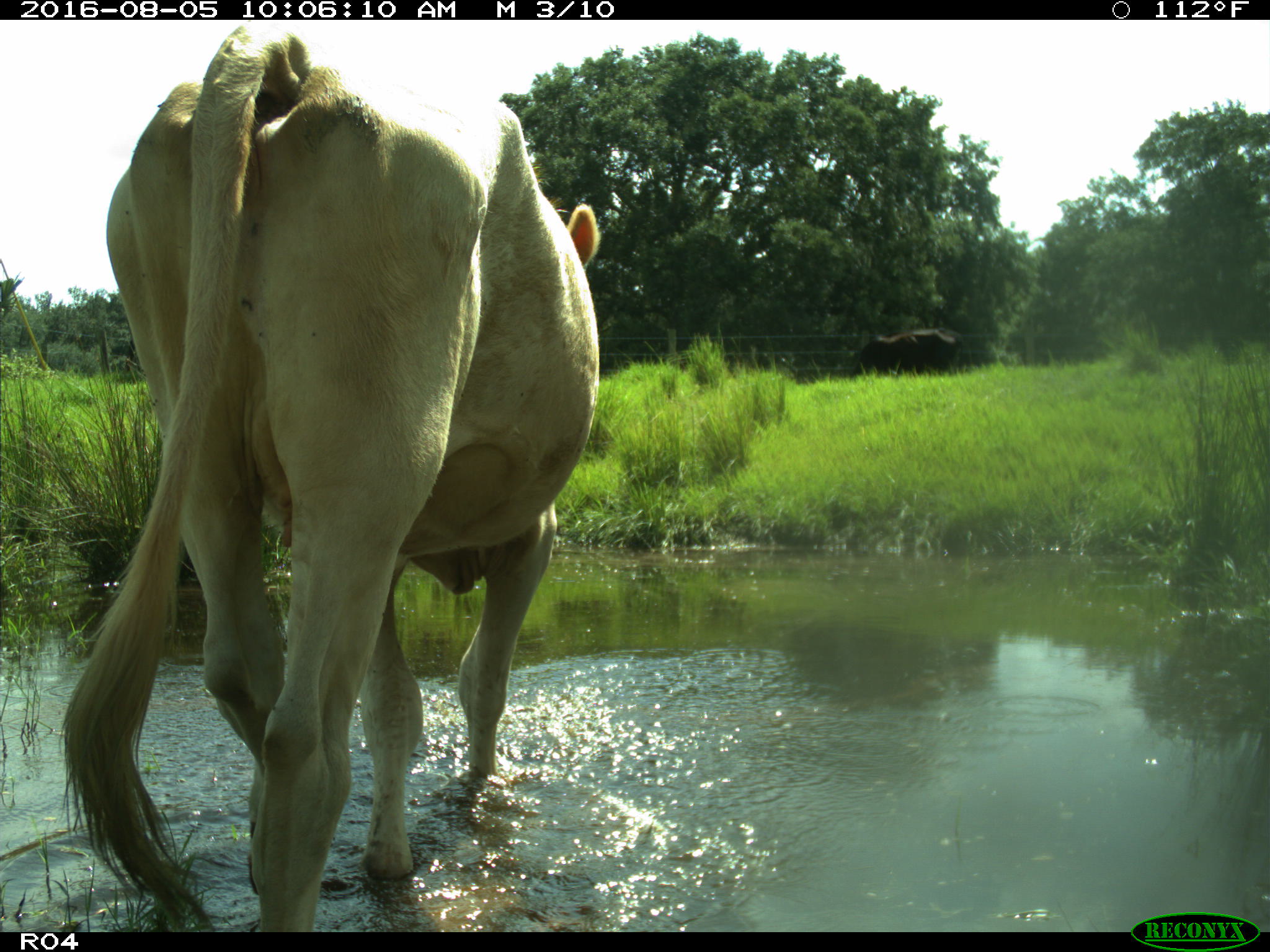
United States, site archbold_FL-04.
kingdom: Animalia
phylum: Chordata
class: Mammalia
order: Artiodactyla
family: Bovidae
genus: Bos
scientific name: Bos taurus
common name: domestic cow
Bos taurus (domestic cow).